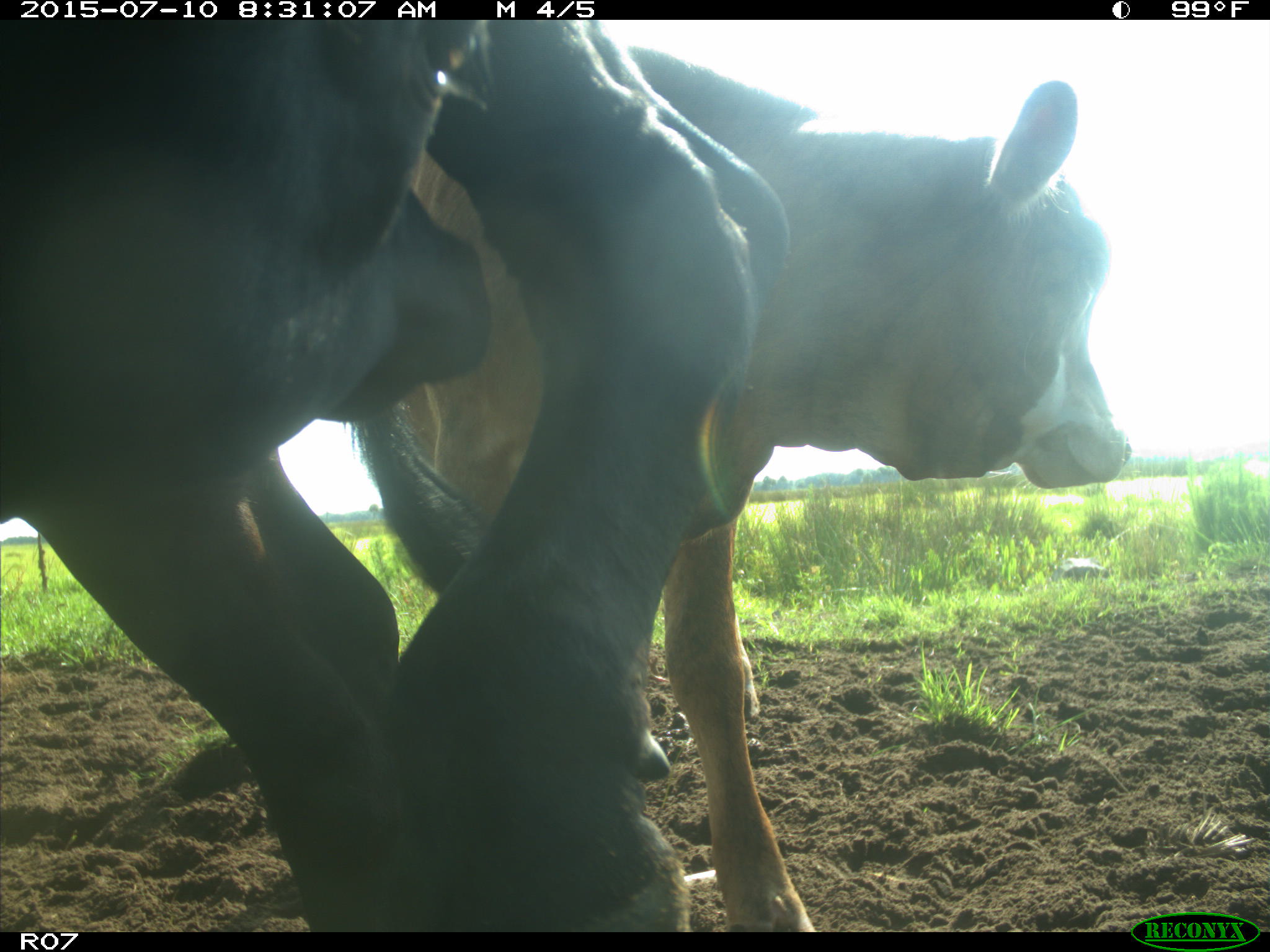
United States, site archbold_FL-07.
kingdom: Animalia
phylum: Chordata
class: Mammalia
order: Artiodactyla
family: Bovidae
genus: Bos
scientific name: Bos taurus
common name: domestic cow